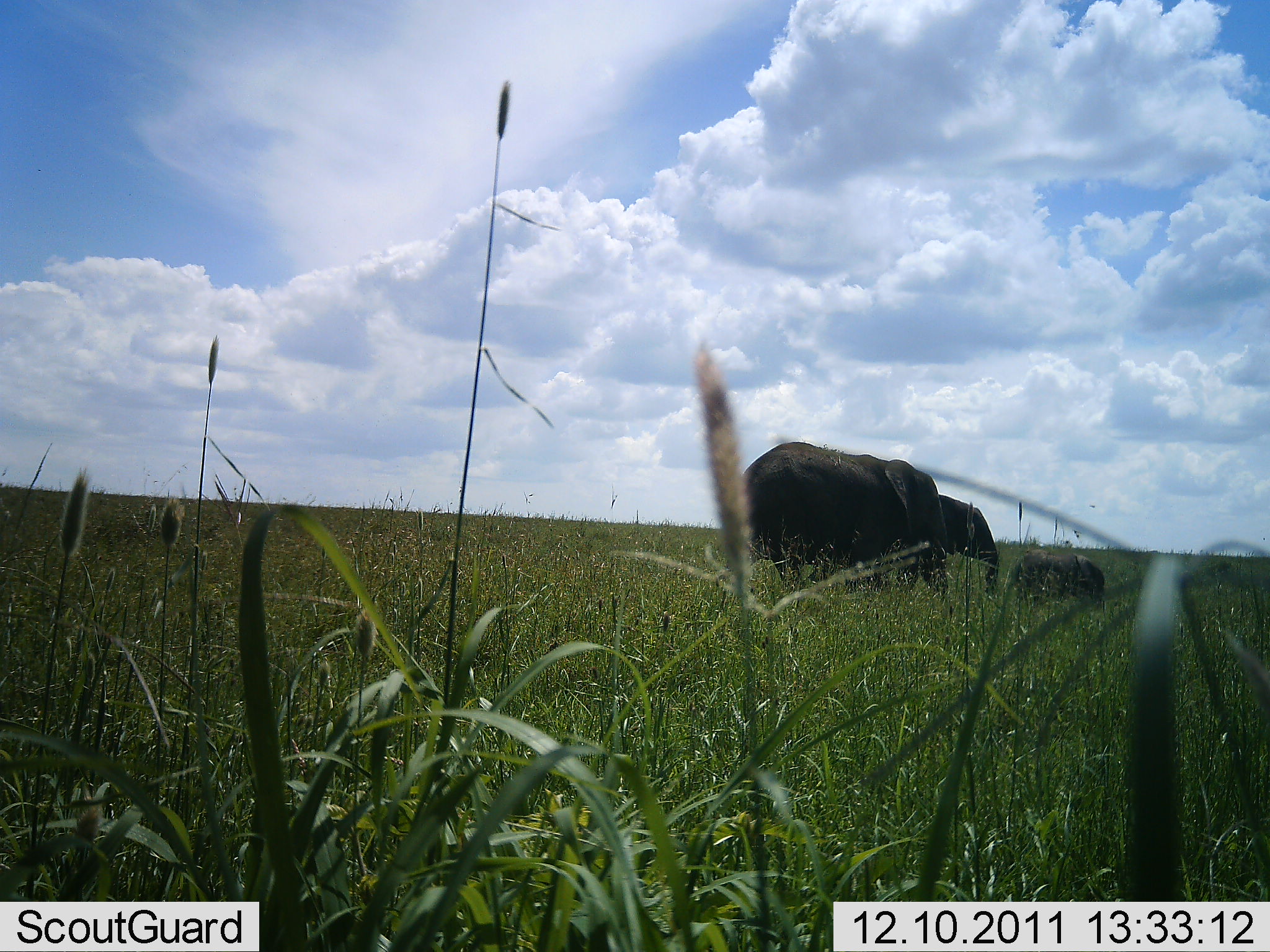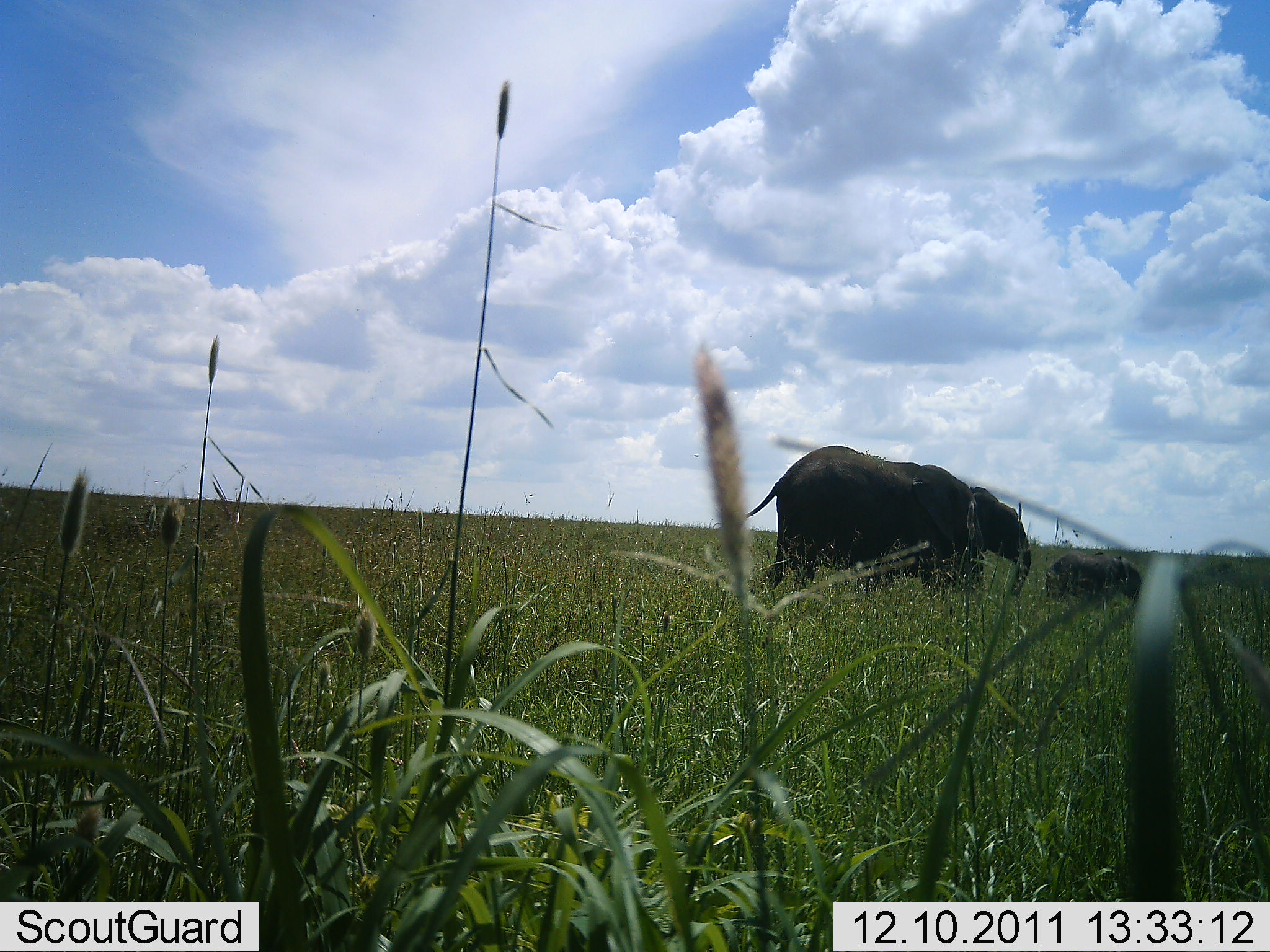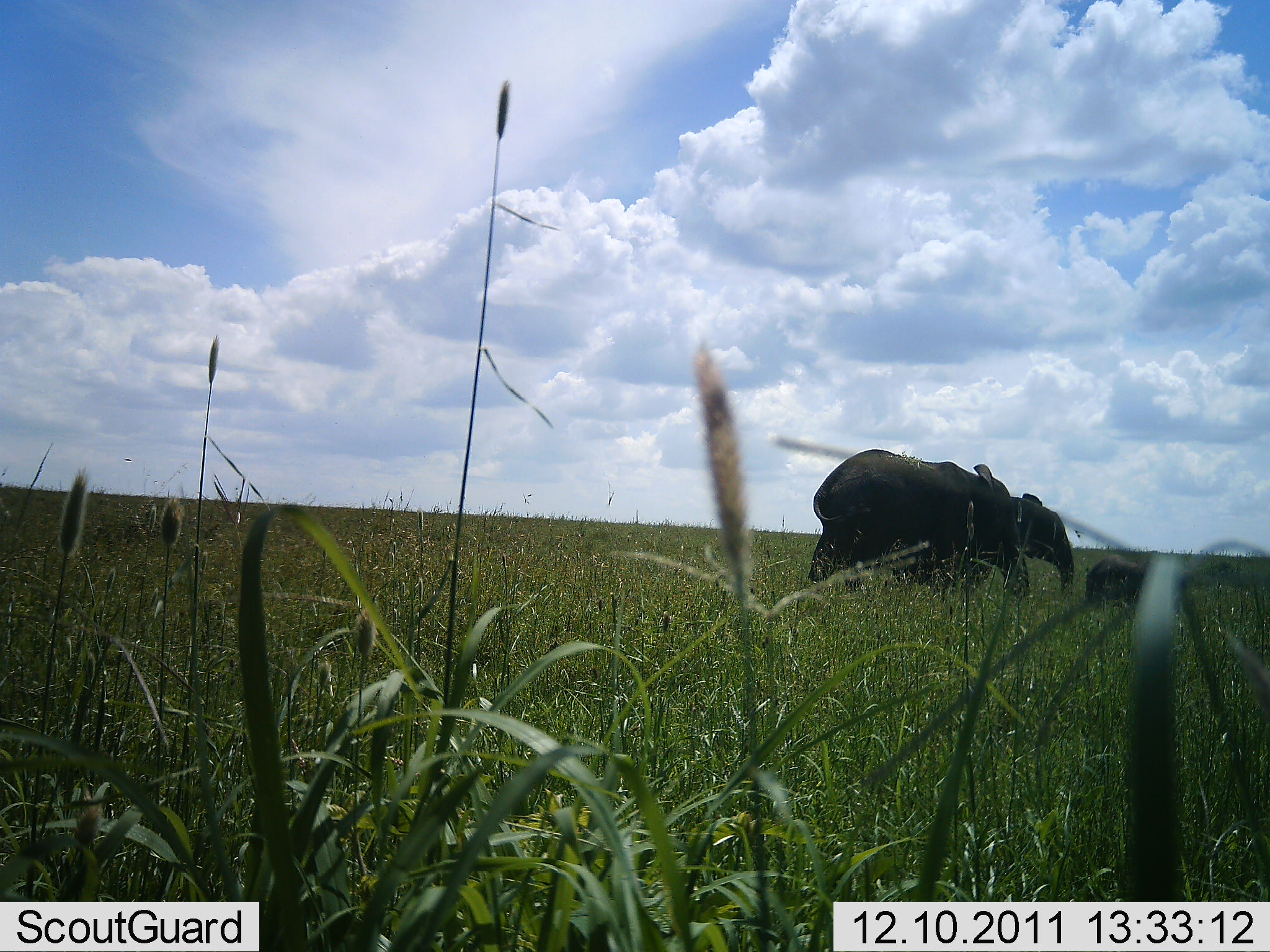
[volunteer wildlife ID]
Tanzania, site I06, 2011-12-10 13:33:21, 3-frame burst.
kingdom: Animalia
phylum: Chordata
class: Mammalia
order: Proboscidea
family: Elephantidae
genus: Loxodonta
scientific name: Loxodonta africana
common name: african bush elephant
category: elephant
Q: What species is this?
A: Elephant (african bush elephant) (Loxodonta africana).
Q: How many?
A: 3.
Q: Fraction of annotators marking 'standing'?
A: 0%.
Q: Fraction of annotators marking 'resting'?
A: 0%.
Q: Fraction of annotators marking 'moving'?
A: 100%.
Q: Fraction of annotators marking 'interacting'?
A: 0%.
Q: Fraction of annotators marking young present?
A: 82%.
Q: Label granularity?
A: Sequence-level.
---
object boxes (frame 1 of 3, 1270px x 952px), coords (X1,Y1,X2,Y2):
animal: (733,441,946,605); (808,491,1000,610); (1006,551,1106,617)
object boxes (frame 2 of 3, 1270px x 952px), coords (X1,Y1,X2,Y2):
animal: (737,446,984,625); (886,486,1033,605); (1038,552,1142,620)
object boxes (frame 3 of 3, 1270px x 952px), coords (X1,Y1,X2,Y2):
animal: (801,448,1032,619); (887,493,1076,599); (1084,556,1167,612)